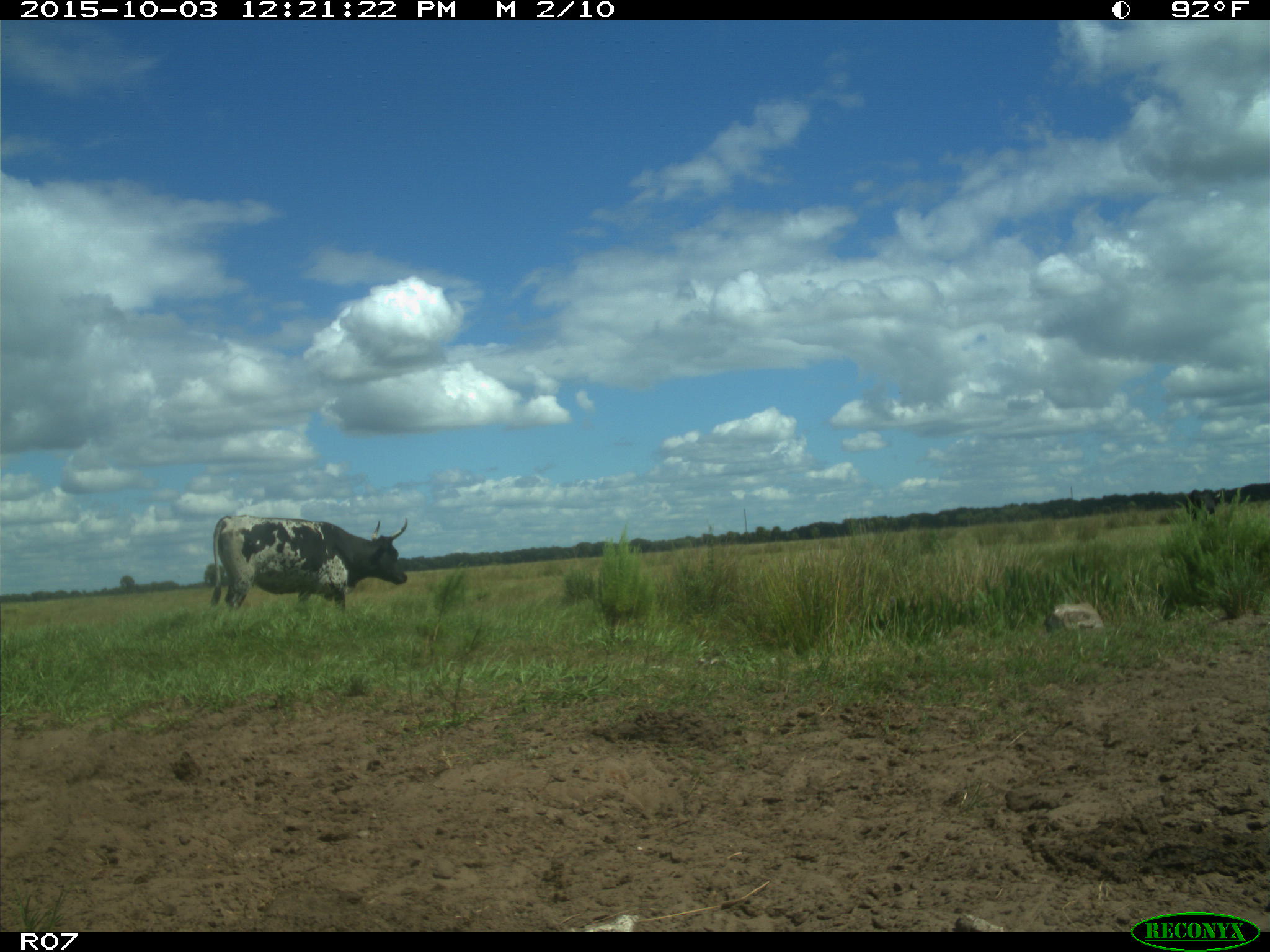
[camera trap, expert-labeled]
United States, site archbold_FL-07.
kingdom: Animalia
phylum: Chordata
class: Mammalia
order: Artiodactyla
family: Bovidae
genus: Bos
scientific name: Bos taurus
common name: domestic cow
Bos taurus (domestic cow).